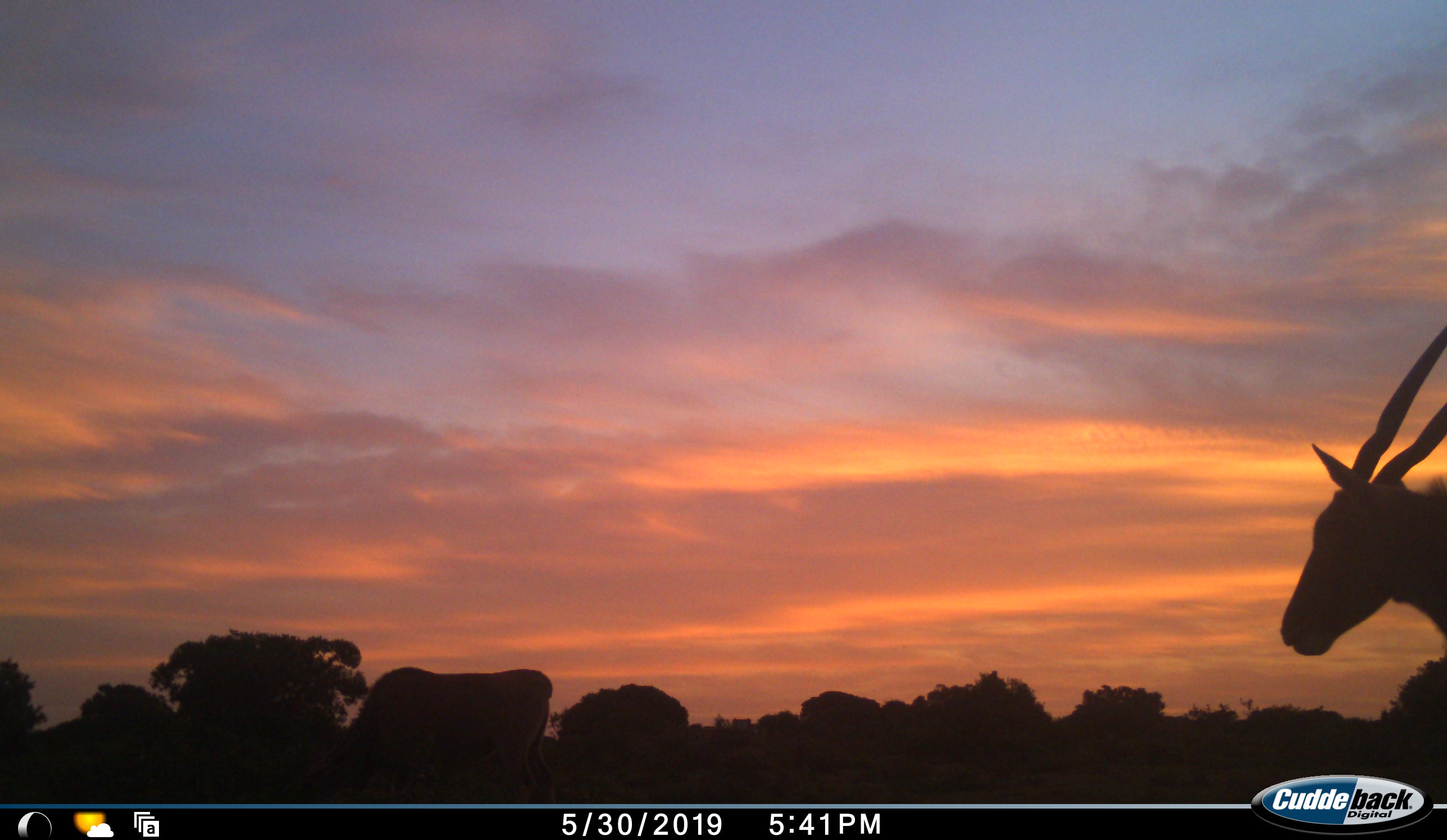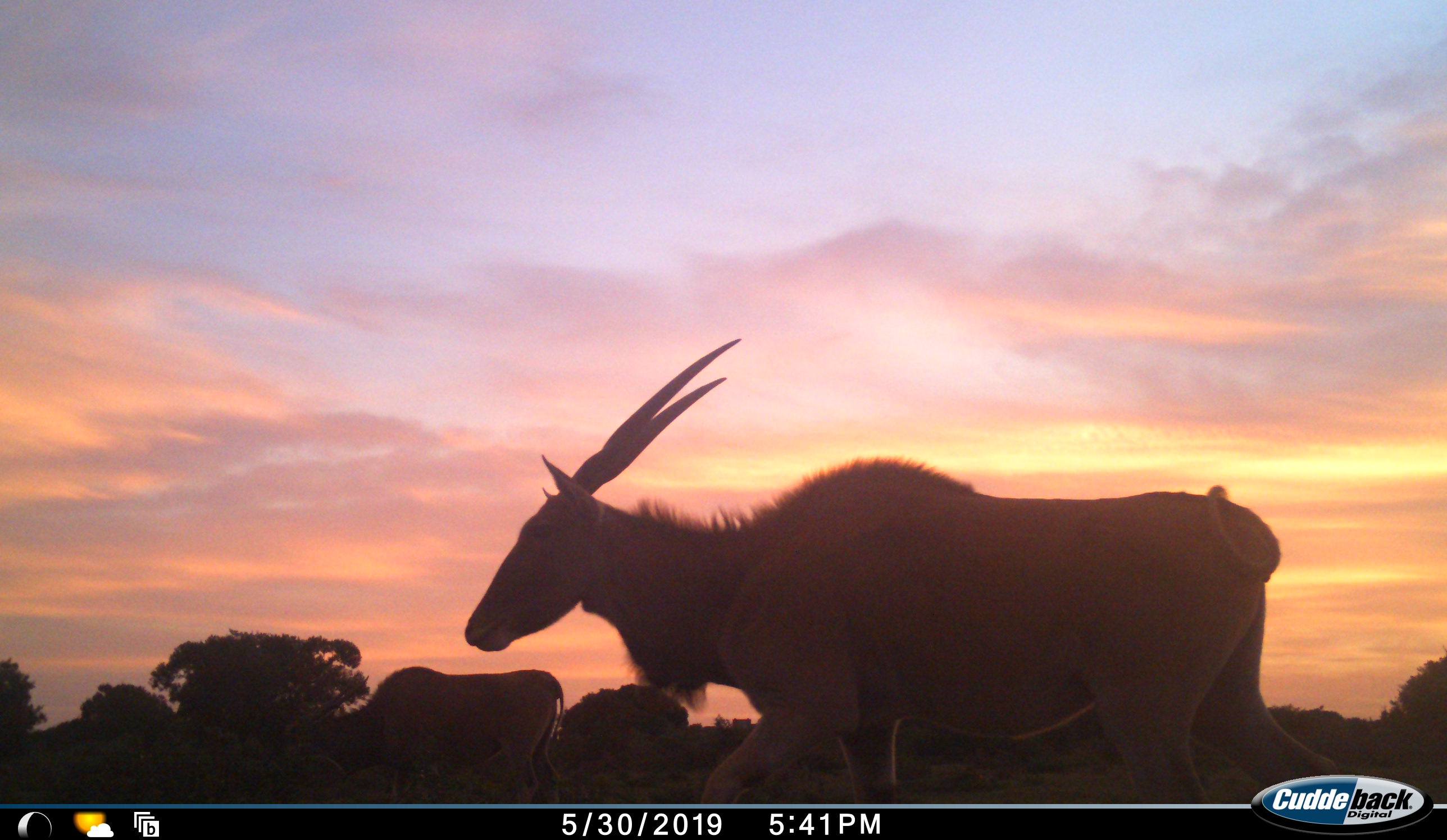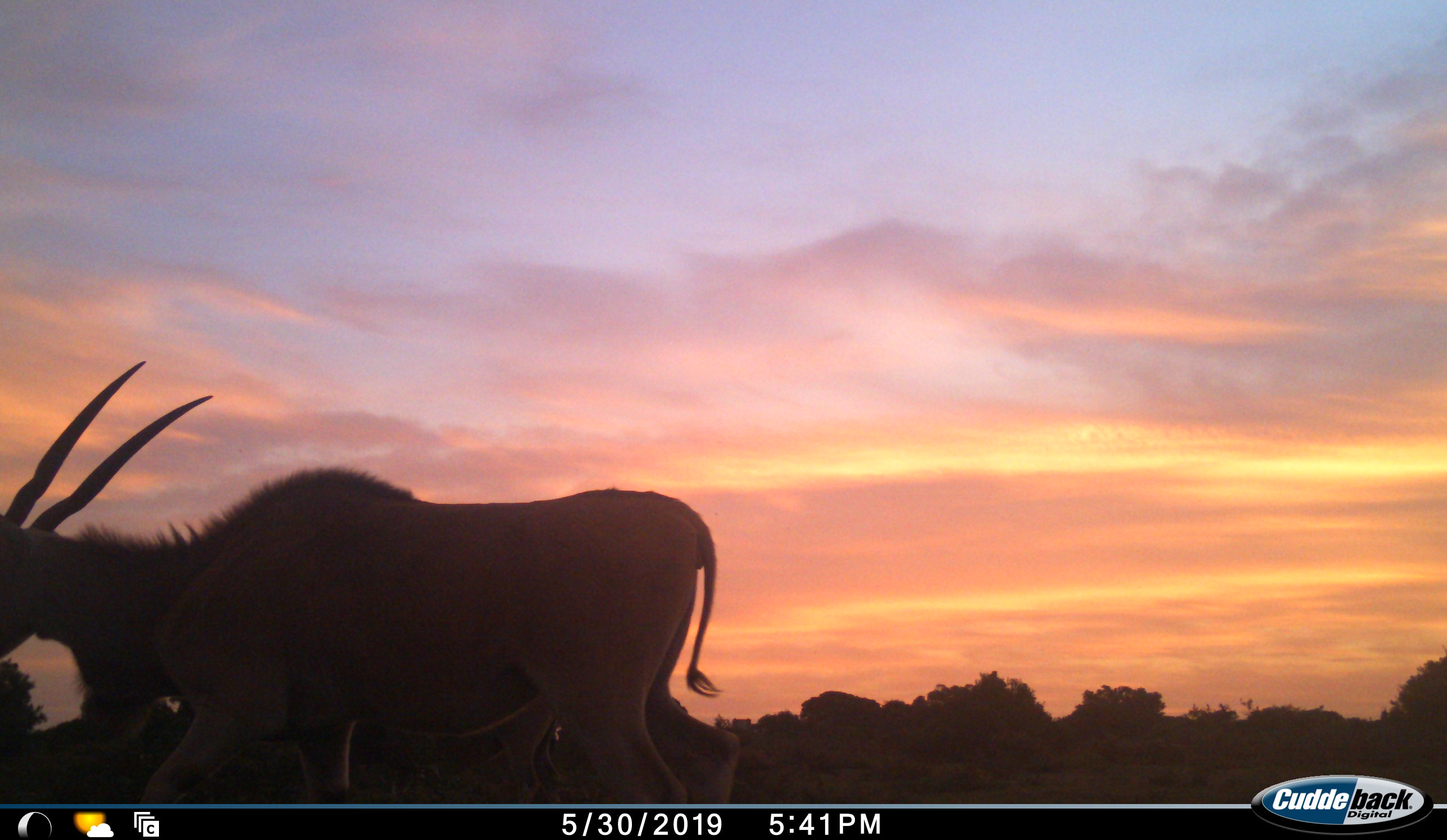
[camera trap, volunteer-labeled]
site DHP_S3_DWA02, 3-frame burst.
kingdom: Animalia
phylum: Chordata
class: Mammalia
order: Artiodactyla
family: Bovidae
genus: Tragelaphus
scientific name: Tragelaphus oryx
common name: eland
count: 2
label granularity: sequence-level